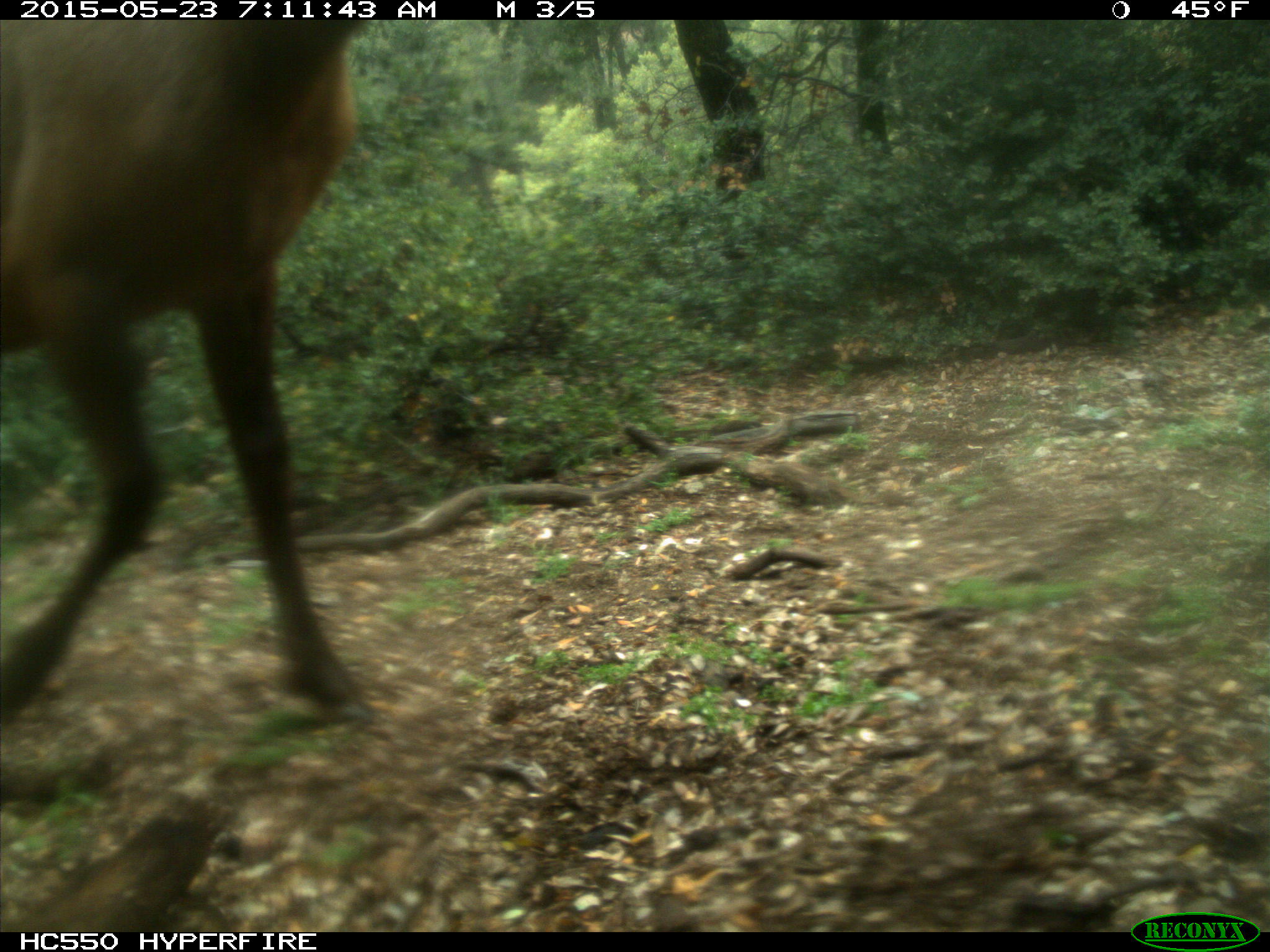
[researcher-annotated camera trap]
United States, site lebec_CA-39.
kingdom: Animalia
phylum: Chordata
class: Mammalia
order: Artiodactyla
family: Cervidae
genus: Cervus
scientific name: Cervus canadensis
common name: elk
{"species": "Cervus canadensis (elk)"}